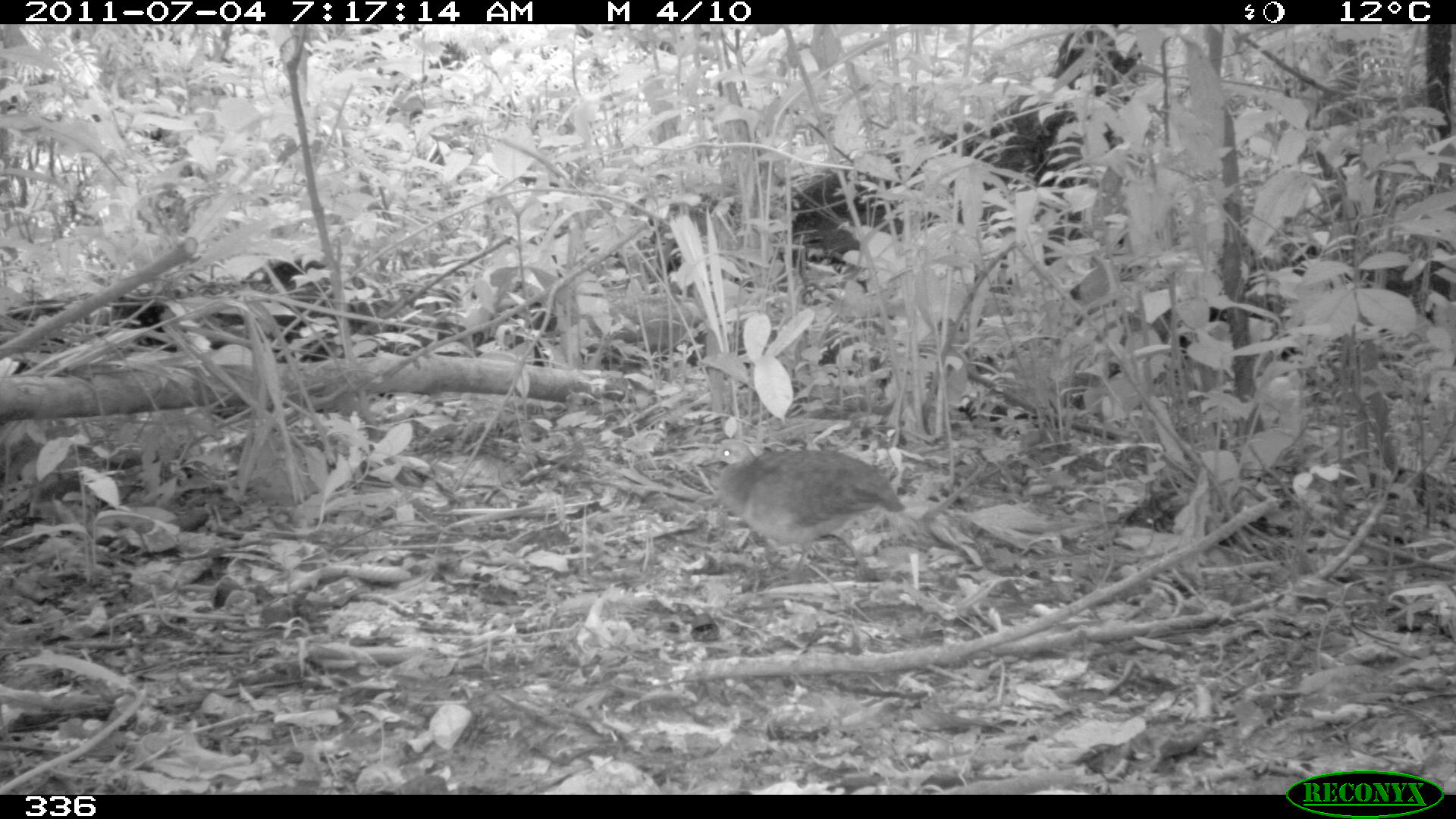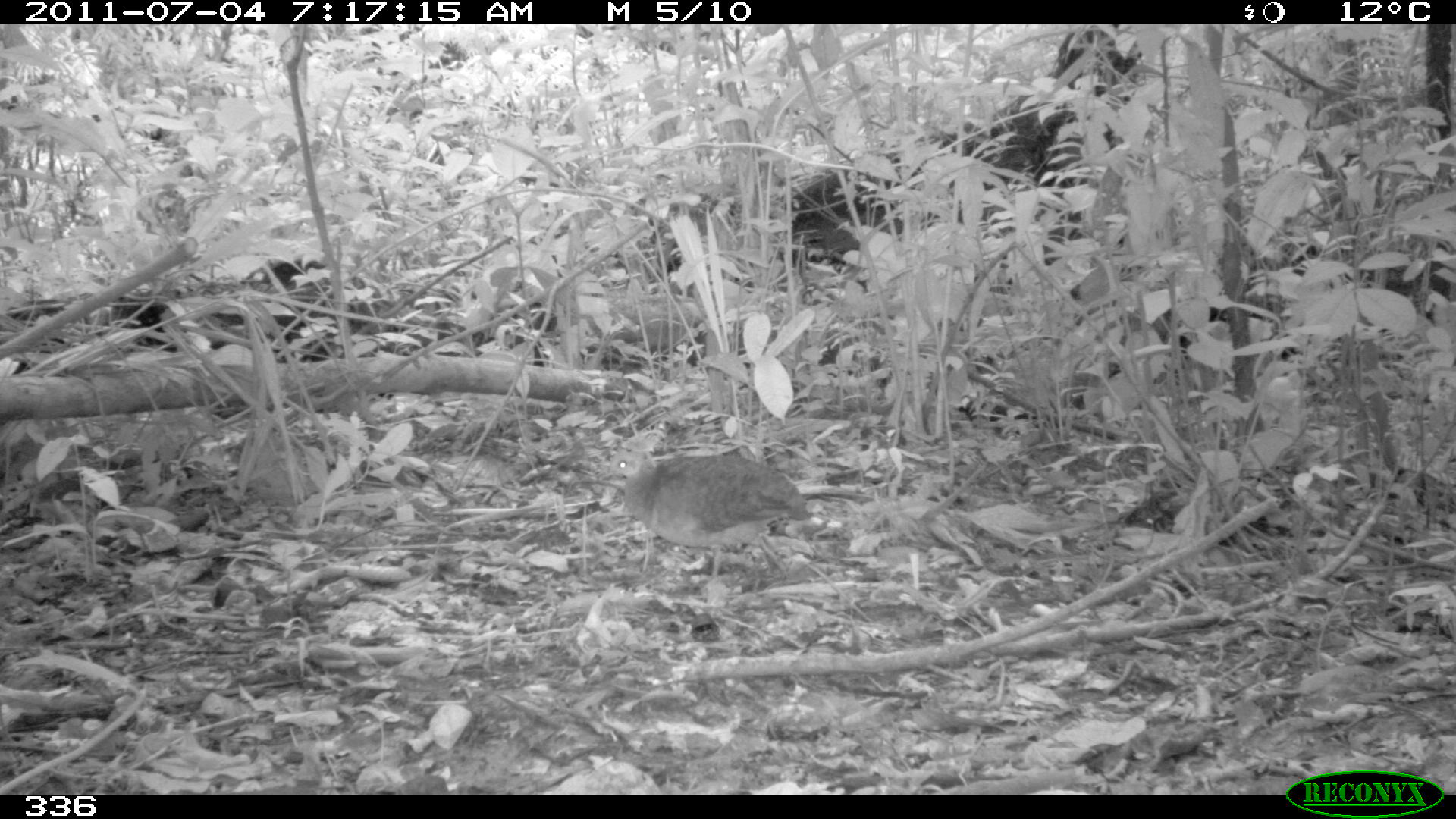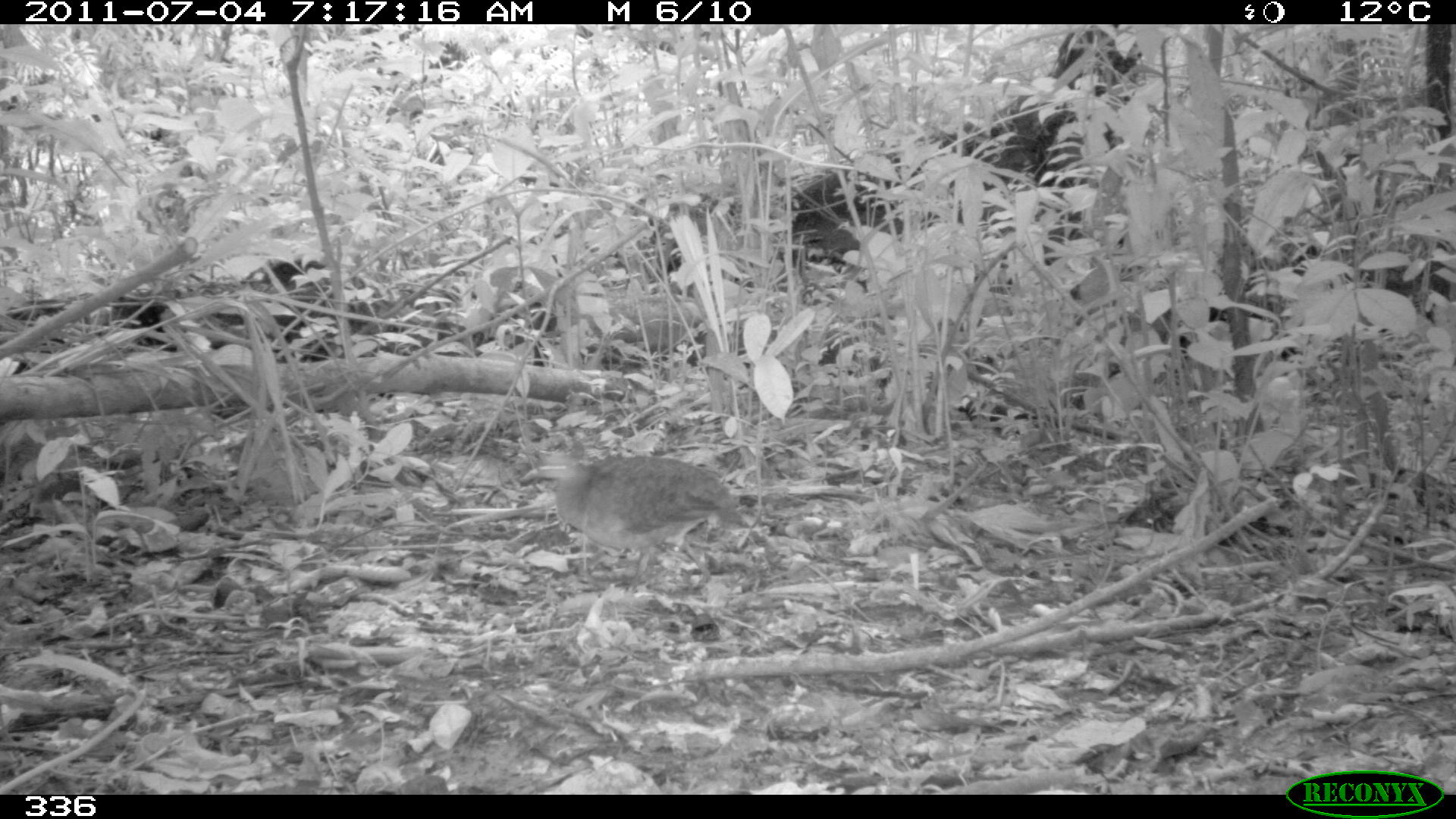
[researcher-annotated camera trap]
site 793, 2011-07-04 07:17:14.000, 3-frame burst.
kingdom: Animalia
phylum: Chordata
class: Aves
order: Galliformes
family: Phasianidae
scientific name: Phasianidae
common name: quails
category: quail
Quail (quails) (Phasianidae).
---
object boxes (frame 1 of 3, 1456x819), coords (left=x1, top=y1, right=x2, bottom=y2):
quail: (left=699, top=439, right=908, bottom=580)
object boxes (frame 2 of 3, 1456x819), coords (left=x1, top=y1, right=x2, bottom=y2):
quail: (left=598, top=446, right=811, bottom=579)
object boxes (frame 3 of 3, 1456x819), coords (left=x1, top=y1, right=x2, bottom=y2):
quail: (left=521, top=446, right=747, bottom=592)